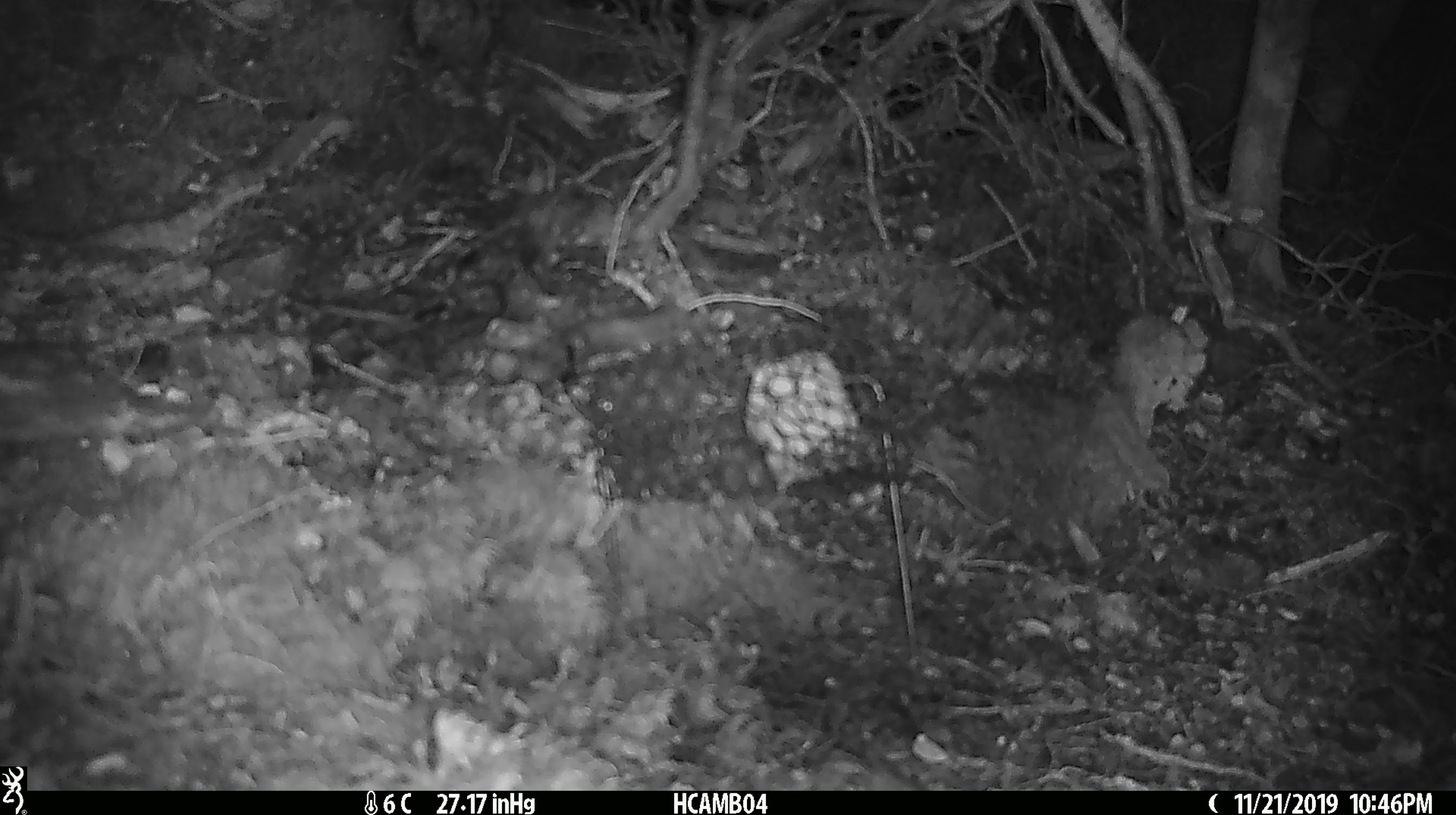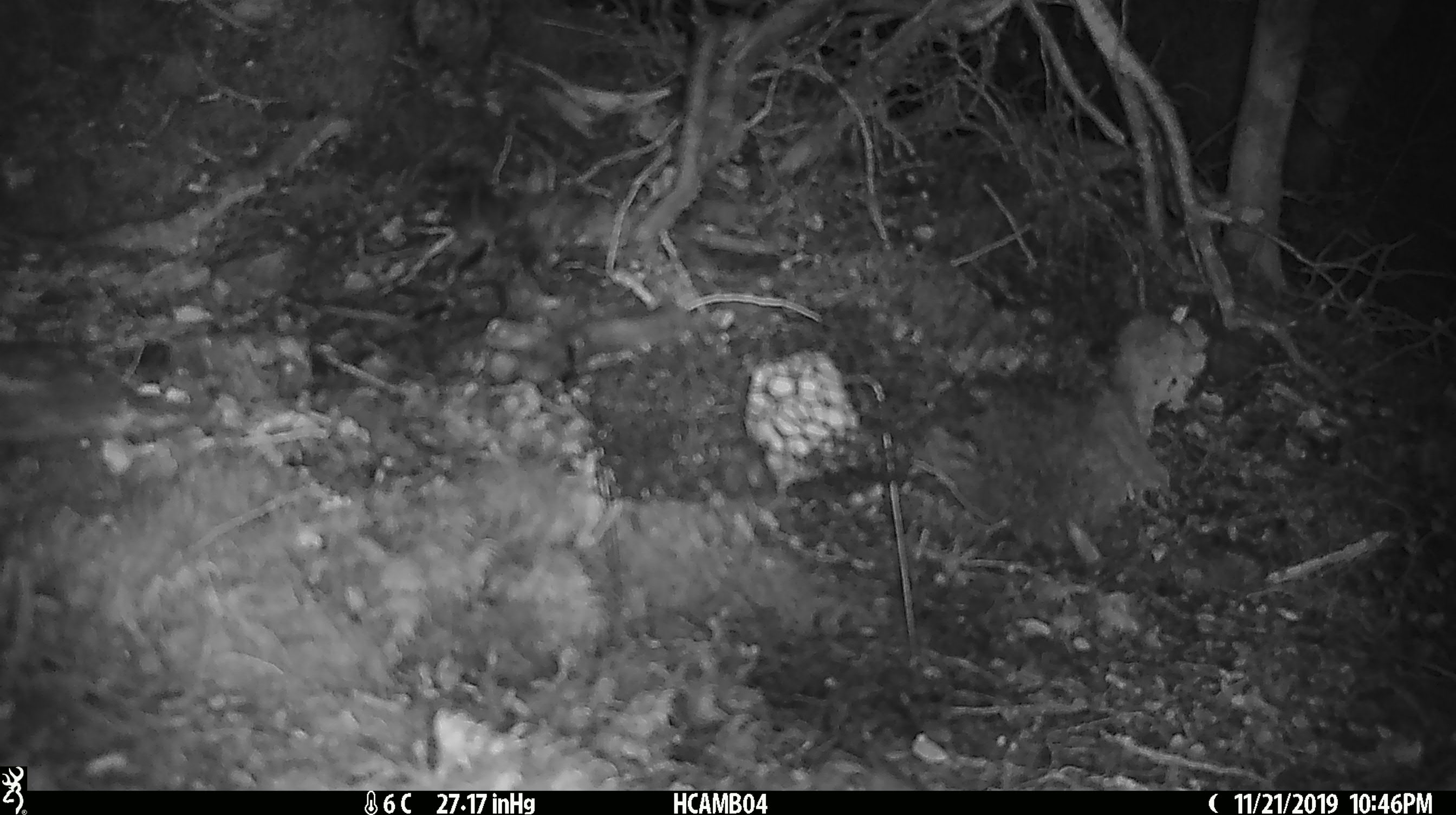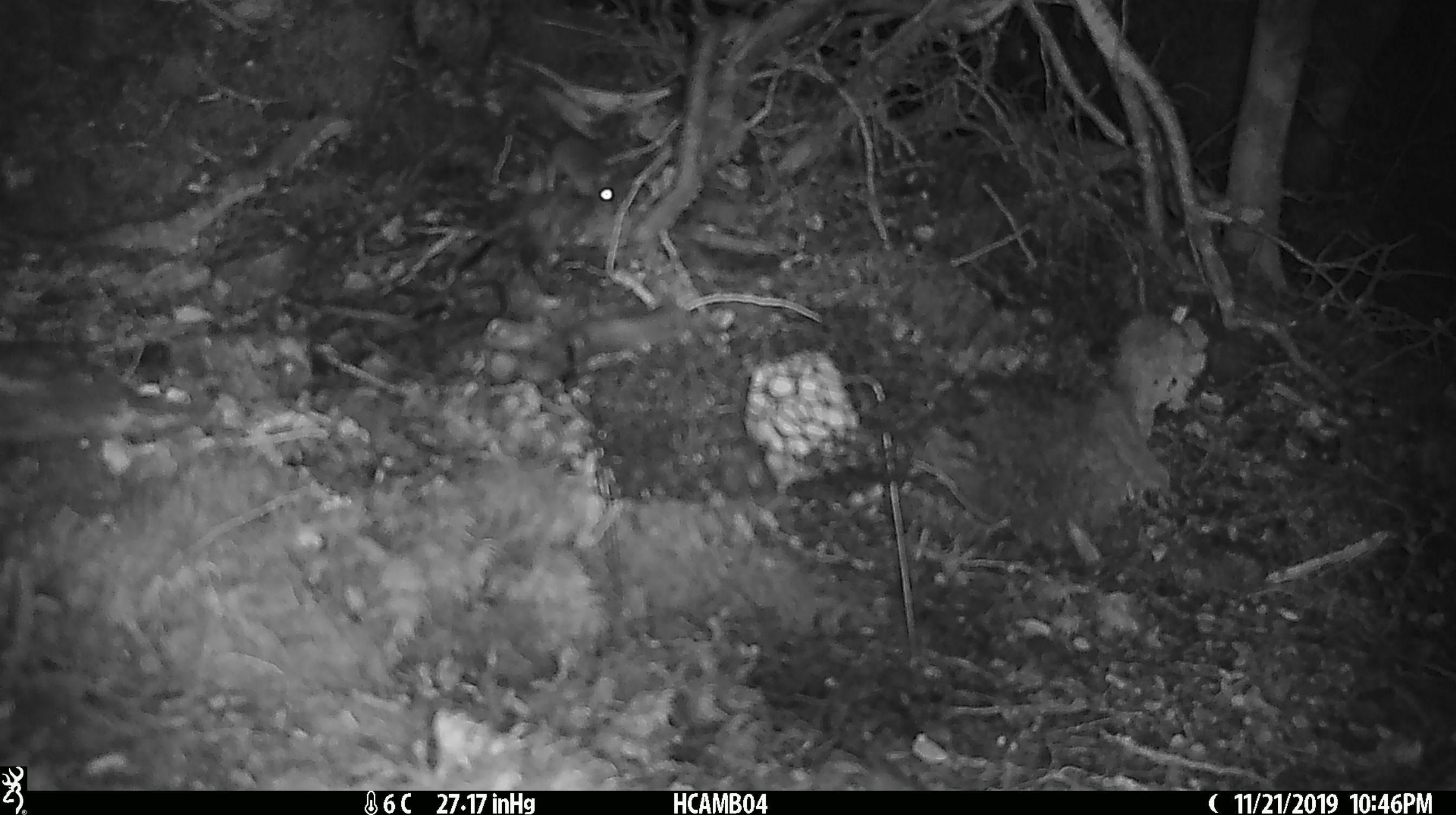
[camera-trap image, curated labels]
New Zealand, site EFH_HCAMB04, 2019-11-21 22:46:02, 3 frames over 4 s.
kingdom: Animalia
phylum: Chordata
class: Mammalia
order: Rodentia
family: Muridae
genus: Mus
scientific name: Mus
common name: mouse